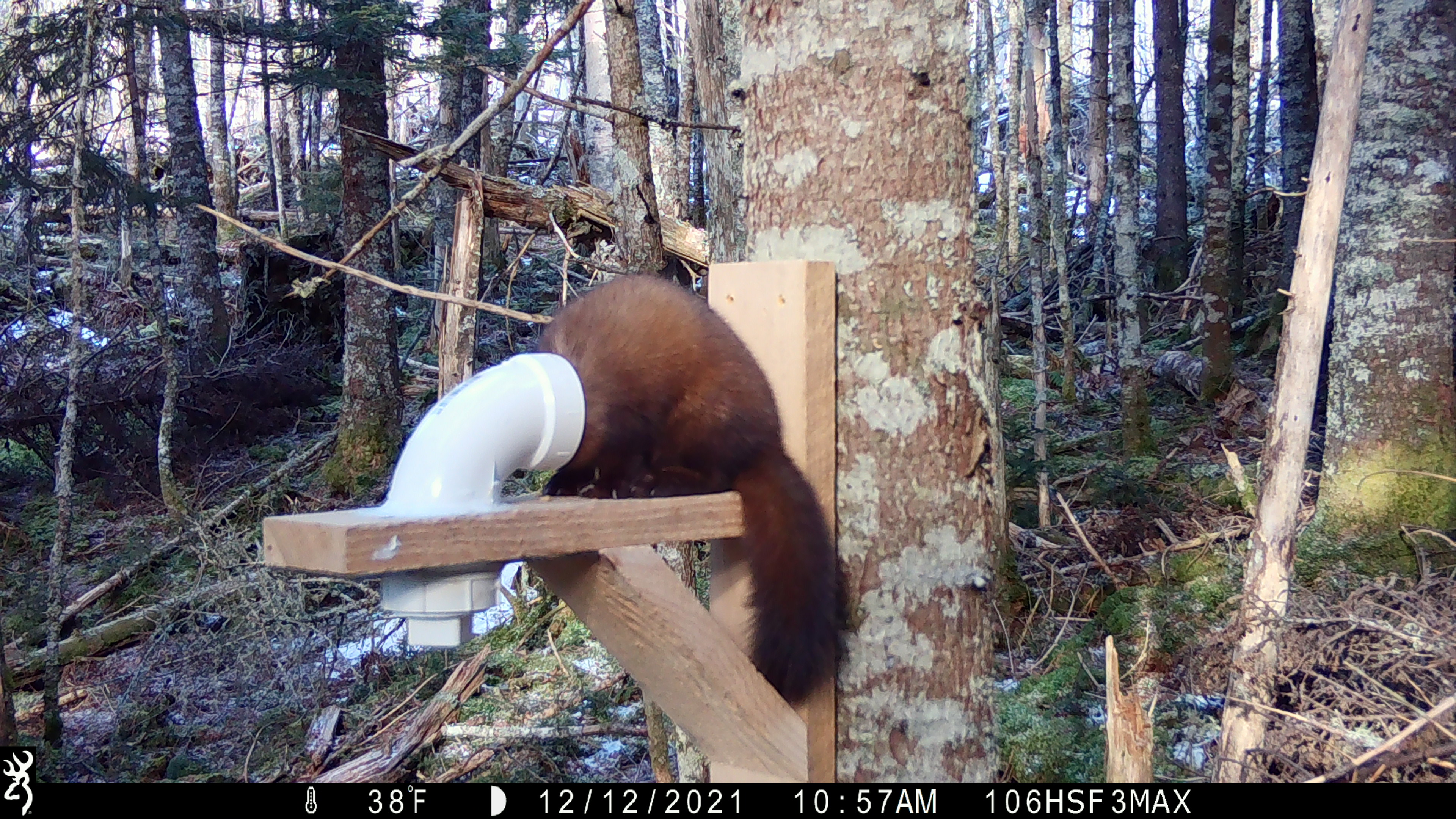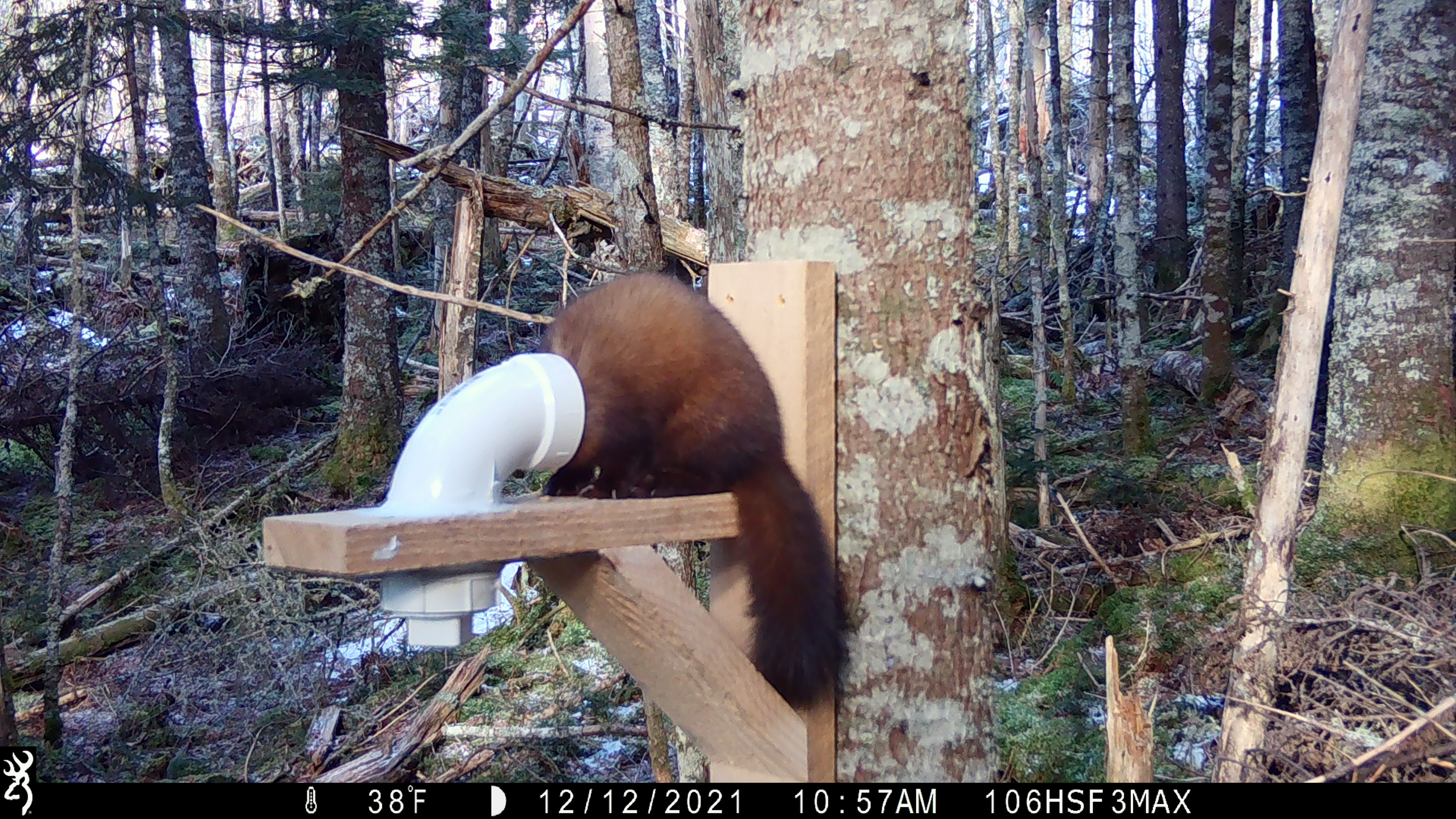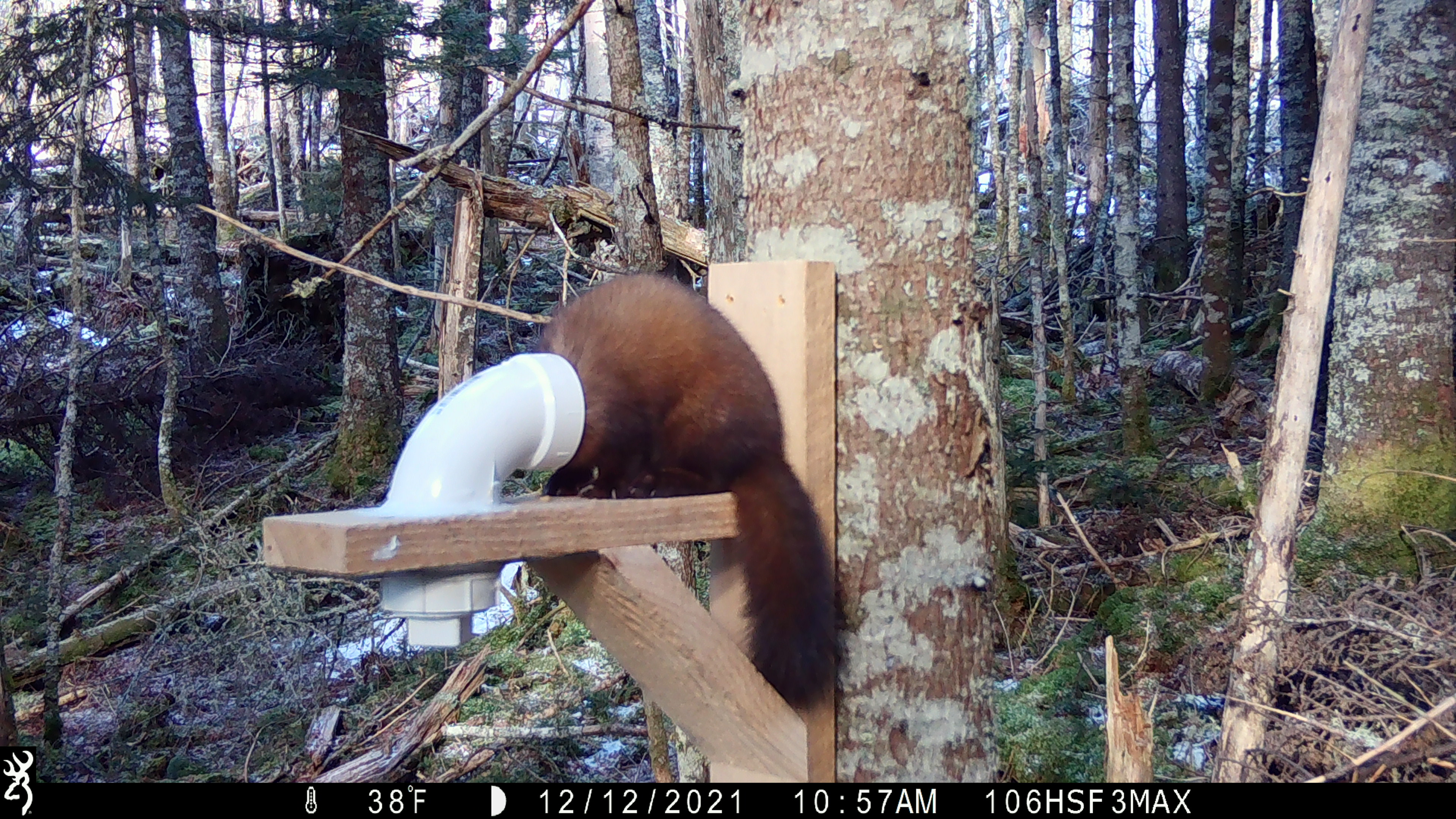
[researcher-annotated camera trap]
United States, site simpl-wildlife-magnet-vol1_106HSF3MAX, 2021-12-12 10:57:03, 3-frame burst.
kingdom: Animalia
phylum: Chordata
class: Mammalia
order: Carnivora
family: Mustelidae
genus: Martes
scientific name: Martes americana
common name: american marten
American marten (Martes americana).